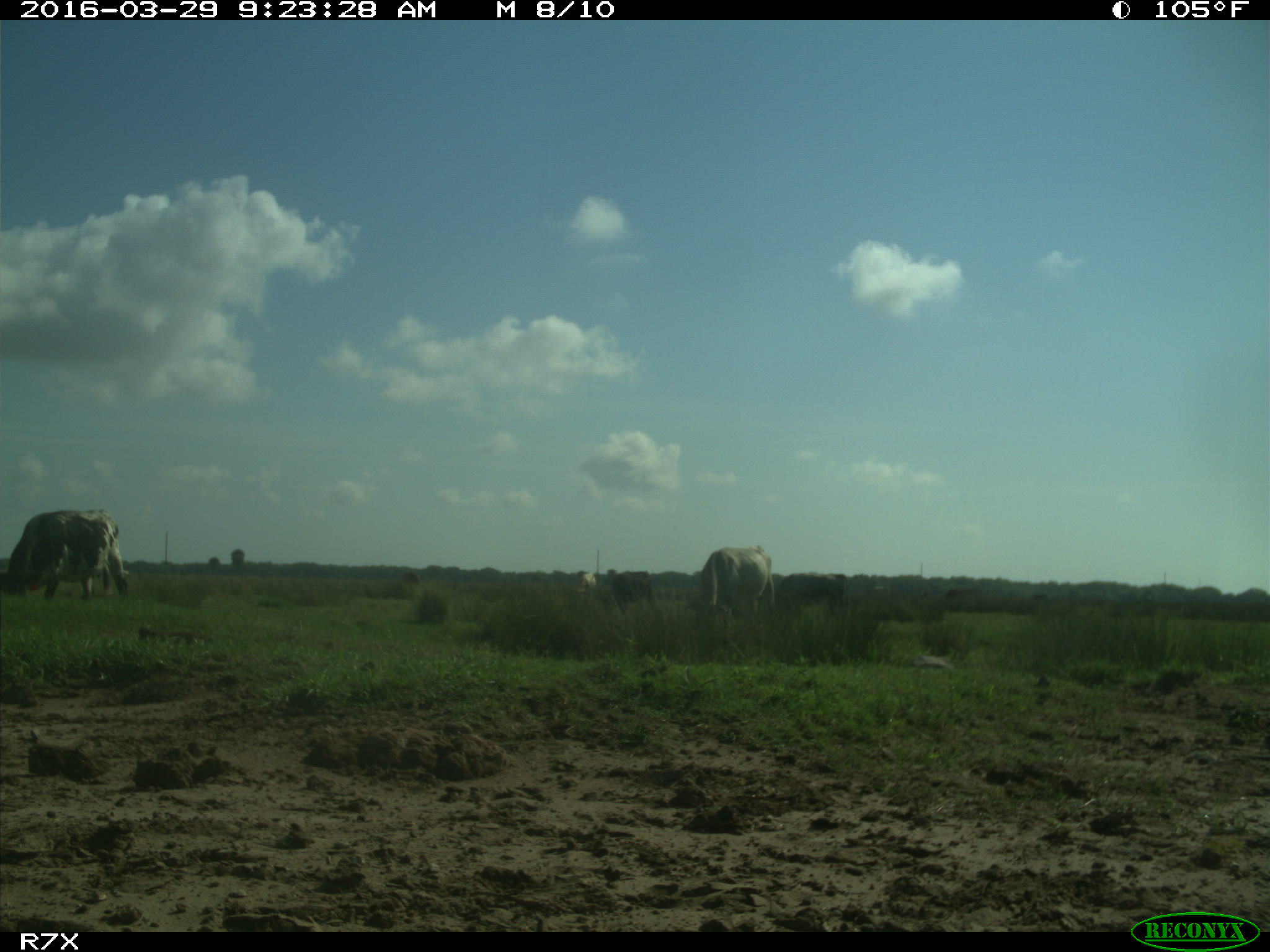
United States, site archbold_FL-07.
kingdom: Animalia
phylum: Chordata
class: Mammalia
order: Artiodactyla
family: Bovidae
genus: Bos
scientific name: Bos taurus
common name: domestic cow